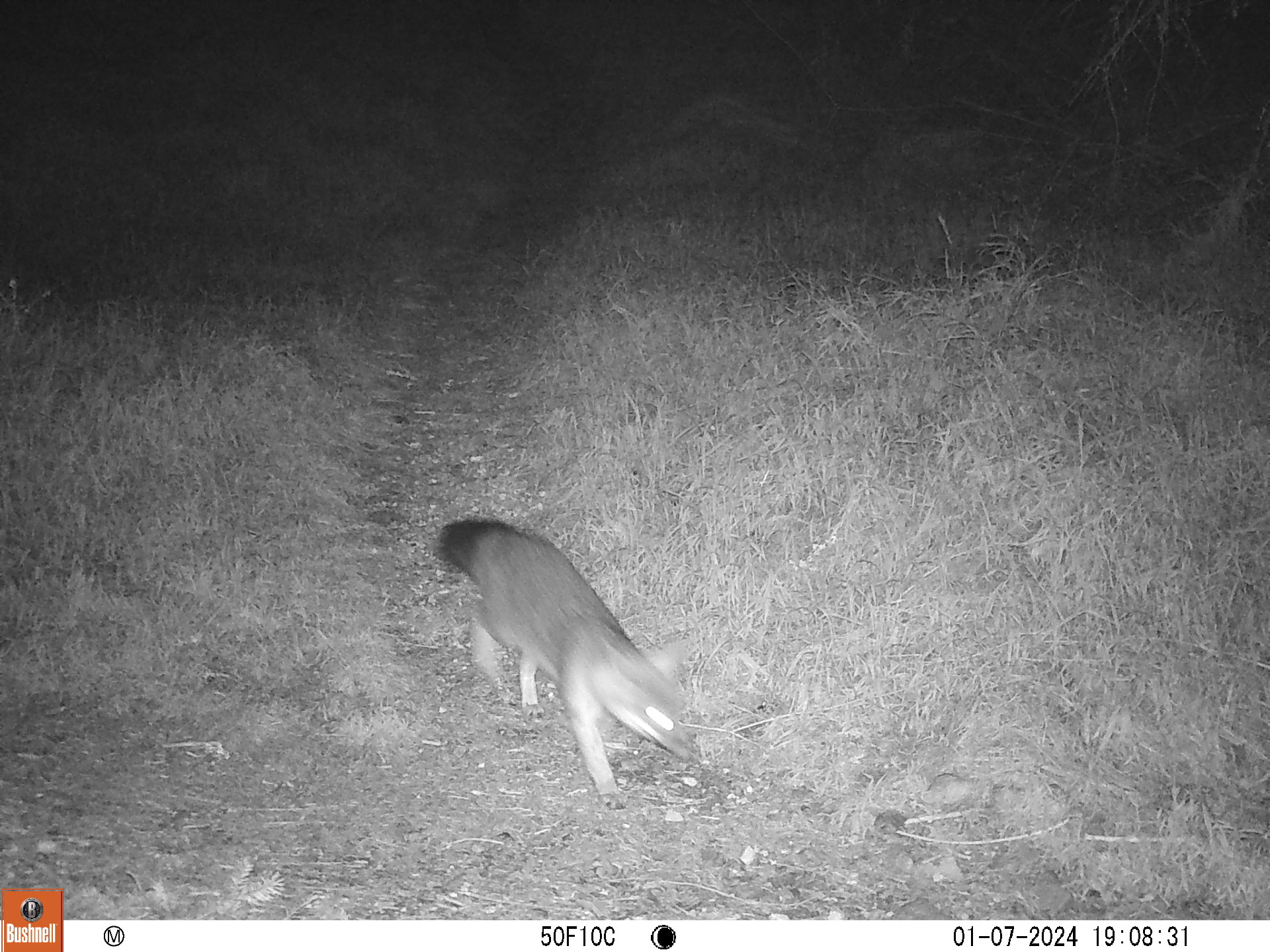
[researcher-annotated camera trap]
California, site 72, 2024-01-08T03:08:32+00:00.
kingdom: Animalia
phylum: Chordata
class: Mammalia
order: Carnivora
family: Canidae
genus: Urocyon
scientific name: Urocyon cinereoargenteus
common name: gray fox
Gray fox (Urocyon cinereoargenteus).